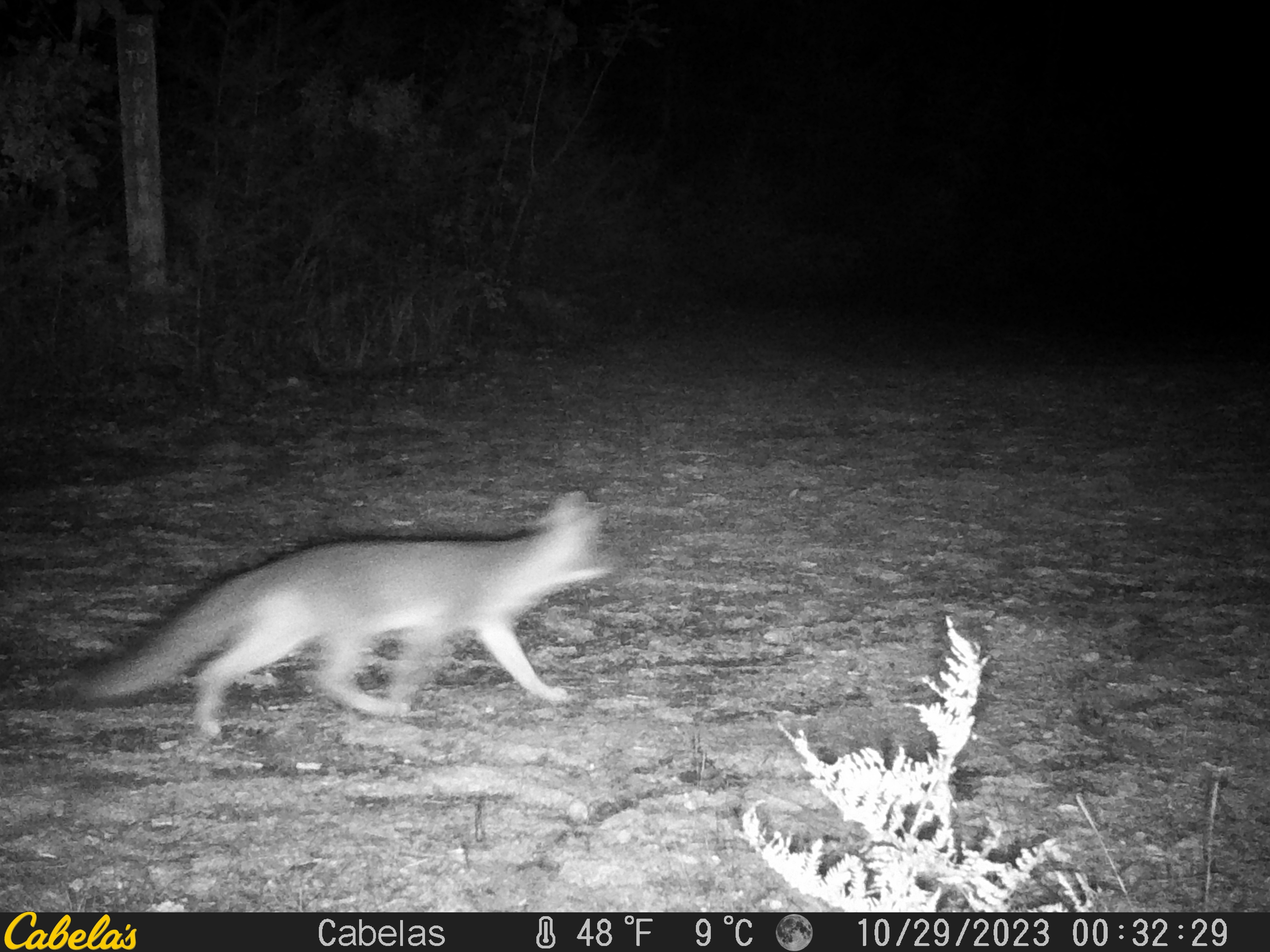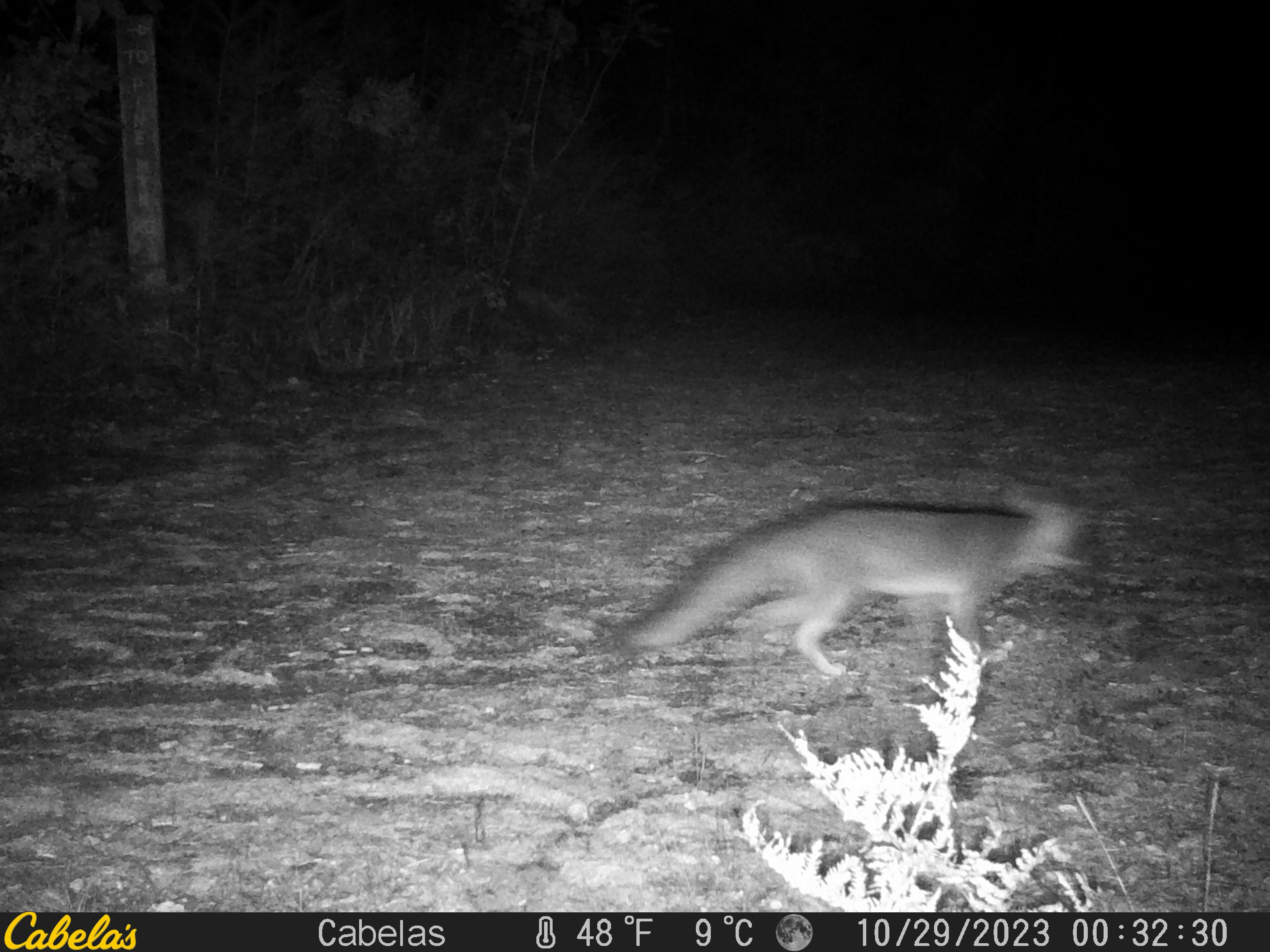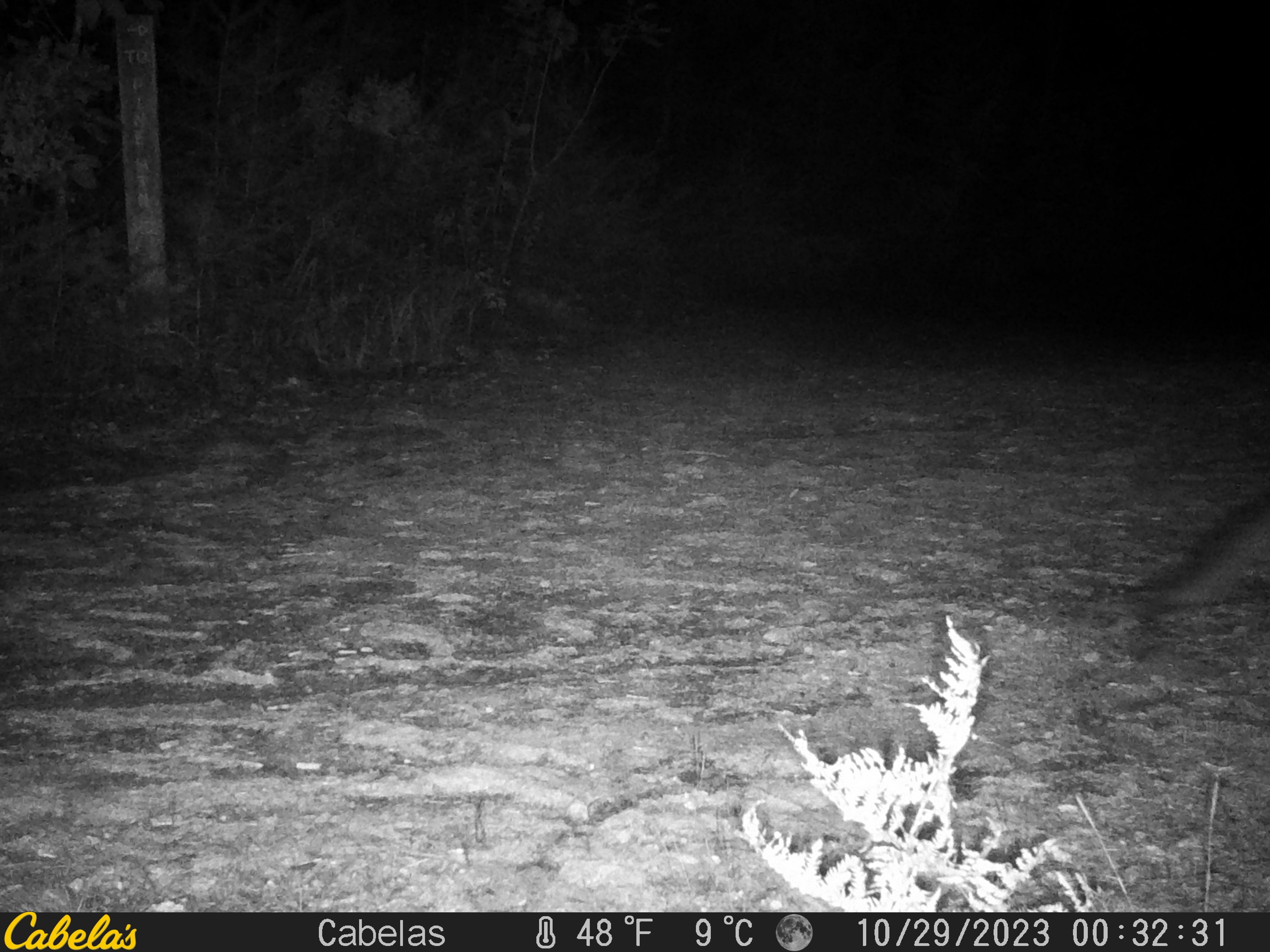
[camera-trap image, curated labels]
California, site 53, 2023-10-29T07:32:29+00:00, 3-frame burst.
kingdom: Animalia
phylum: Chordata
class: Mammalia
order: Carnivora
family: Canidae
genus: Urocyon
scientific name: Urocyon cinereoargenteus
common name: gray fox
Gray fox (Urocyon cinereoargenteus).